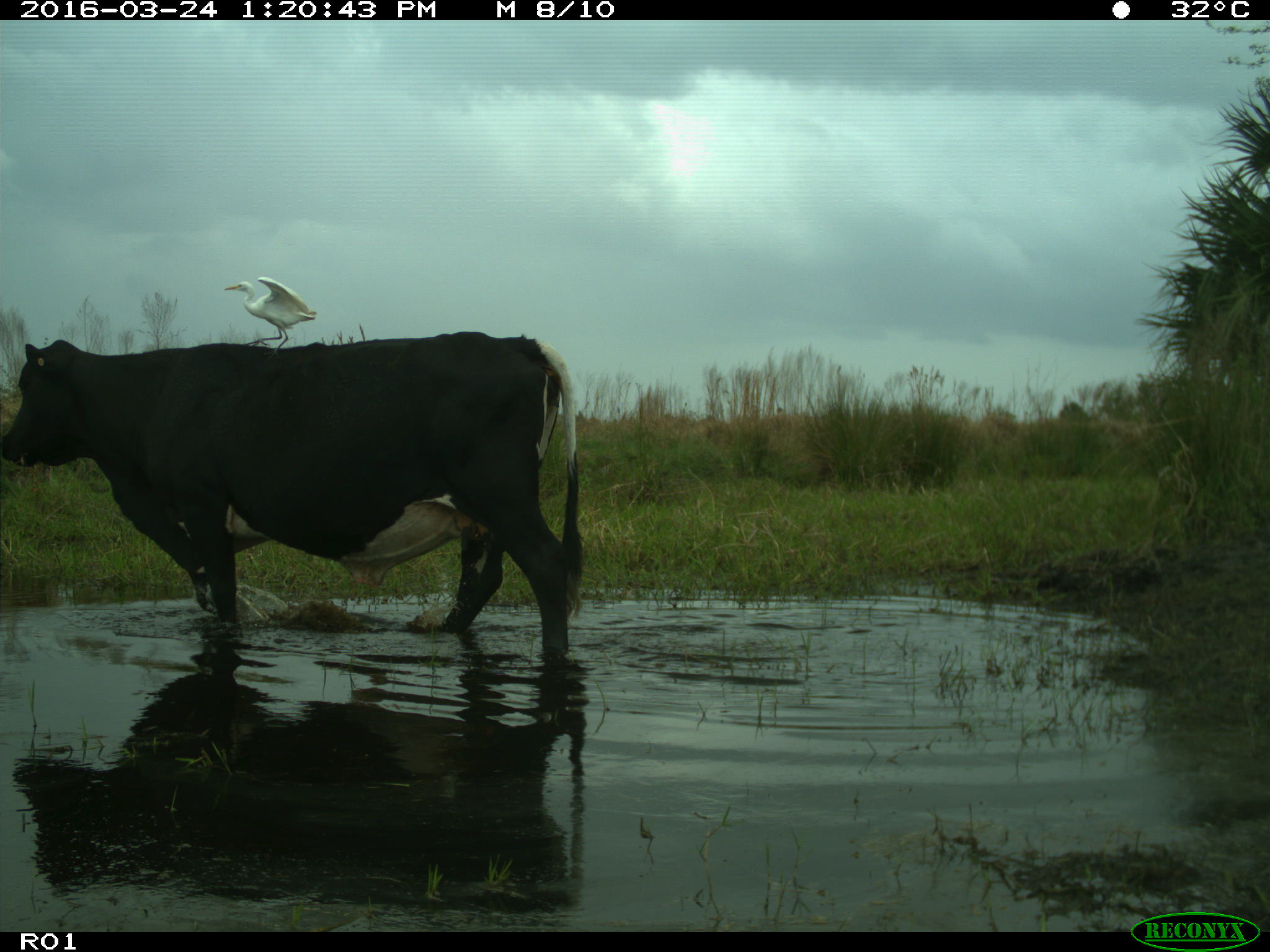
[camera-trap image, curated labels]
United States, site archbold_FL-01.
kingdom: Animalia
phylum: Chordata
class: Mammalia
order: Artiodactyla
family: Bovidae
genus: Bos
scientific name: Bos taurus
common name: domestic cow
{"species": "Bos taurus (domestic cow)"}